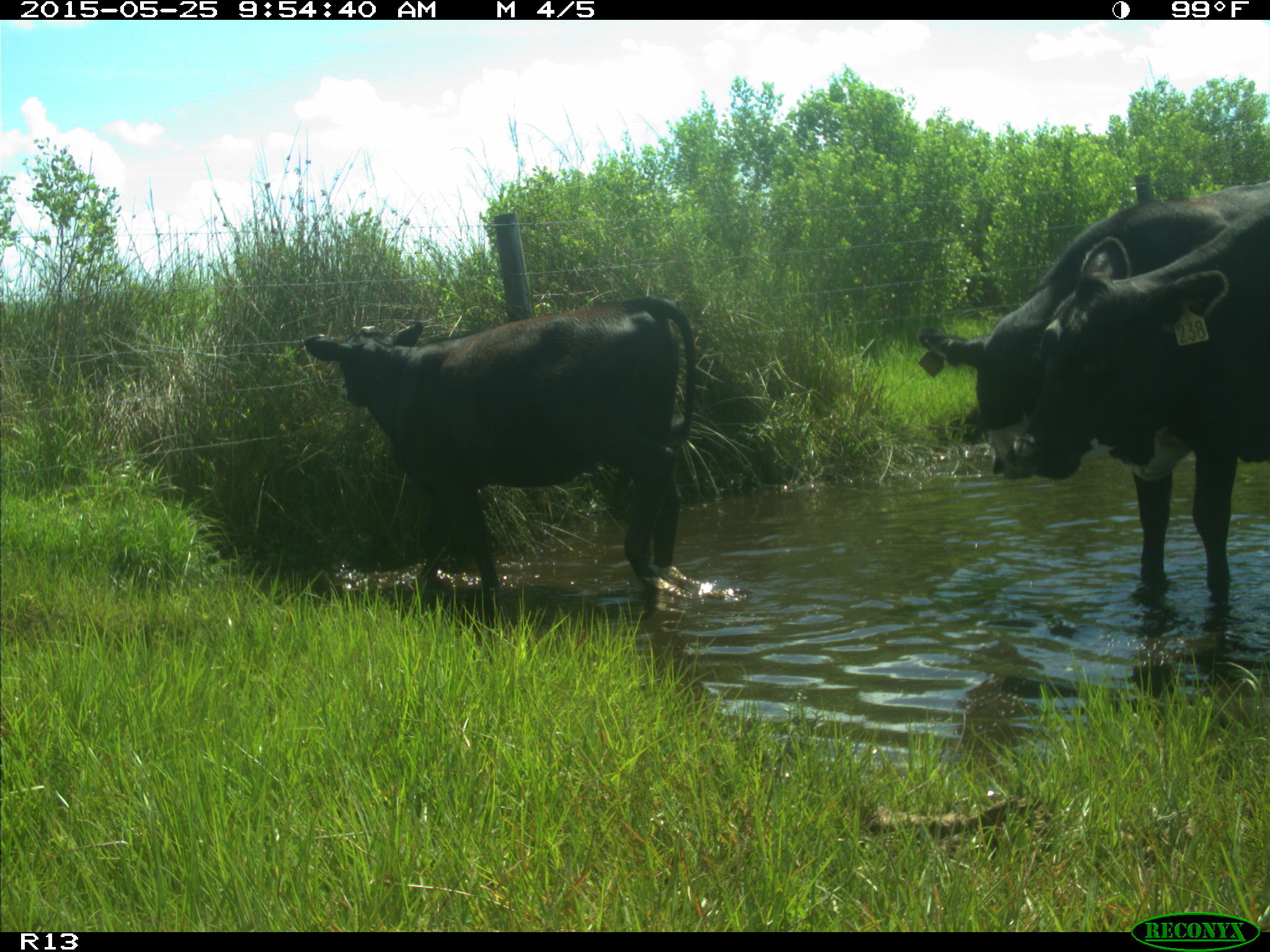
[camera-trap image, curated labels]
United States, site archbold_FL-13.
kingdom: Animalia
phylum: Chordata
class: Mammalia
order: Artiodactyla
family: Bovidae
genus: Bos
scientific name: Bos taurus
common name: domestic cow